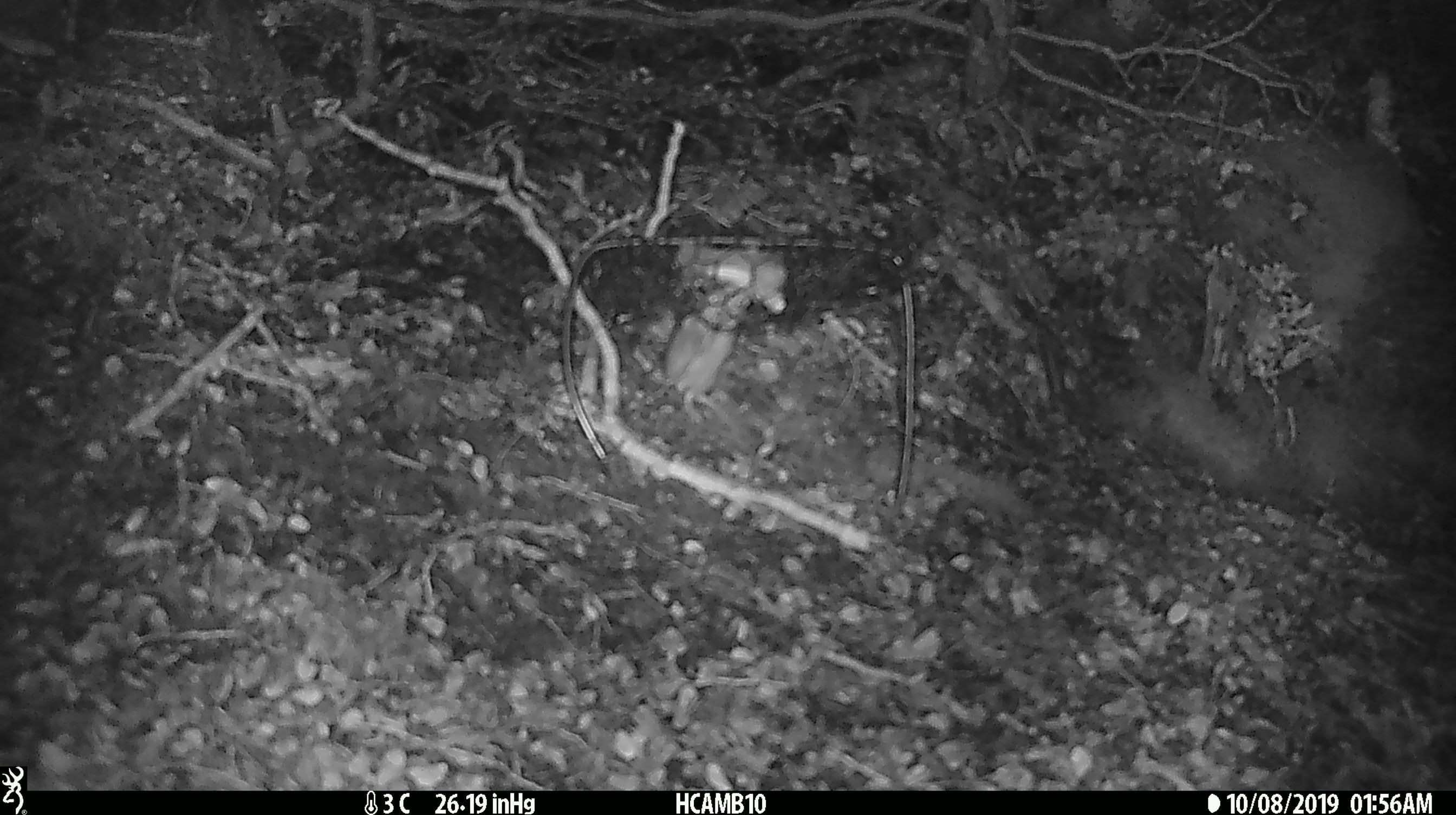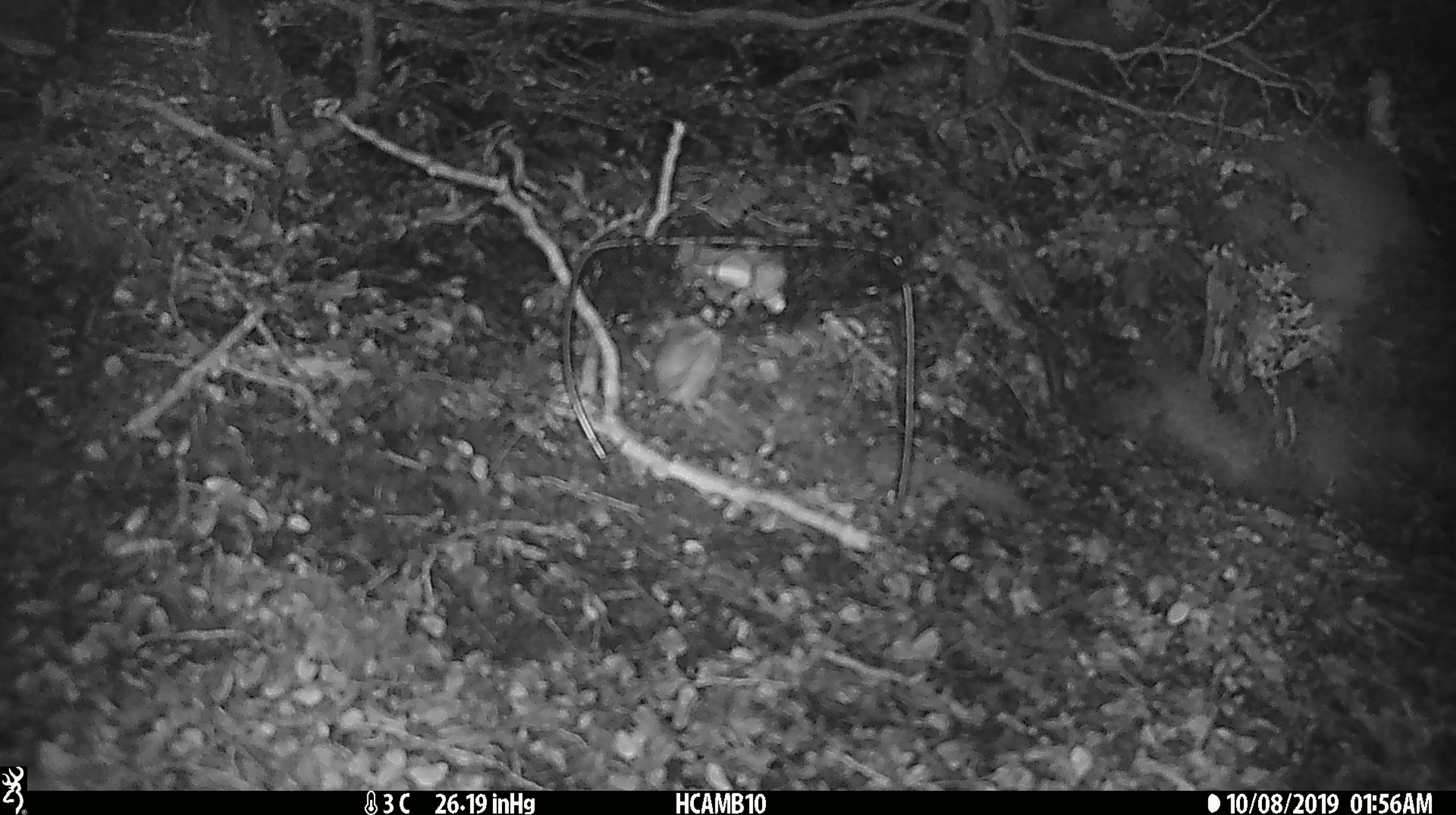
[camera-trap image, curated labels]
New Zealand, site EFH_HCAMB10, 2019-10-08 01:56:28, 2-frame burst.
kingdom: Animalia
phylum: Chordata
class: Mammalia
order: Rodentia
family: Muridae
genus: Mus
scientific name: Mus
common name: mouse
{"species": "mouse (Mus)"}